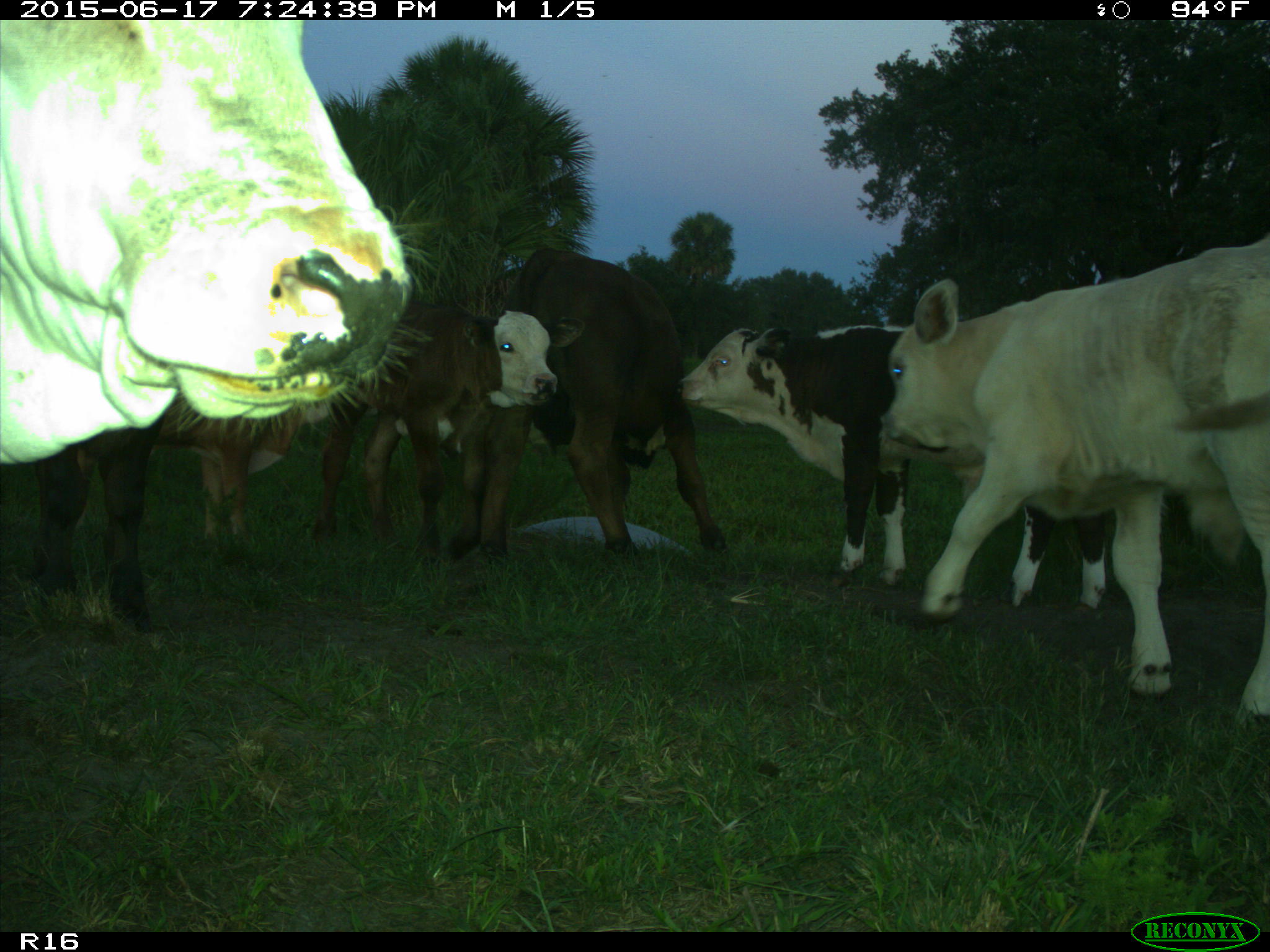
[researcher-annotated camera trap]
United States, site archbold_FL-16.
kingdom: Animalia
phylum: Chordata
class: Mammalia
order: Artiodactyla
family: Bovidae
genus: Bos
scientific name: Bos taurus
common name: domestic cow